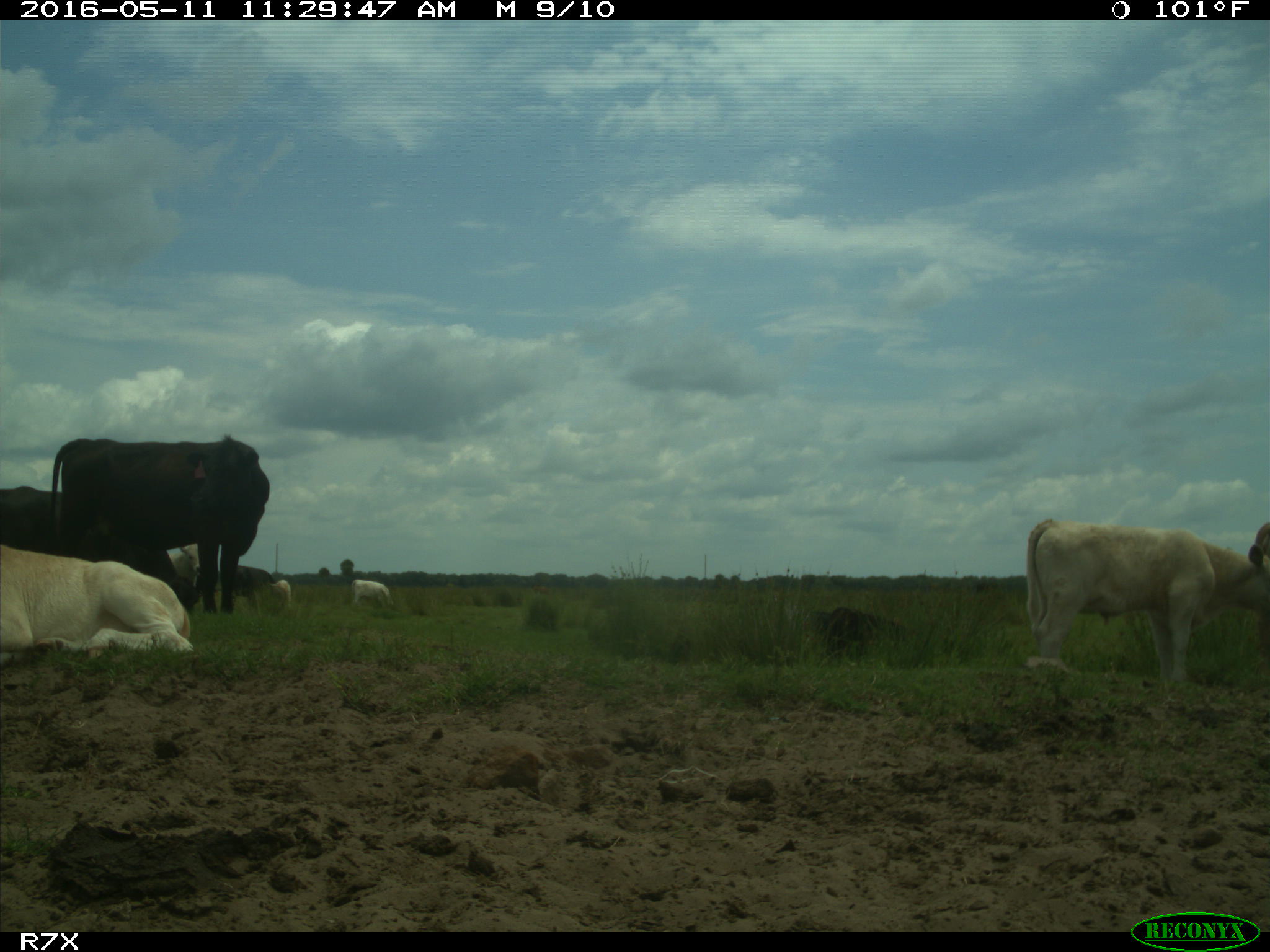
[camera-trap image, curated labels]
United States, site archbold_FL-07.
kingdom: Animalia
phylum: Chordata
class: Mammalia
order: Artiodactyla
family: Bovidae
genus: Bos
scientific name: Bos taurus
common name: domestic cow